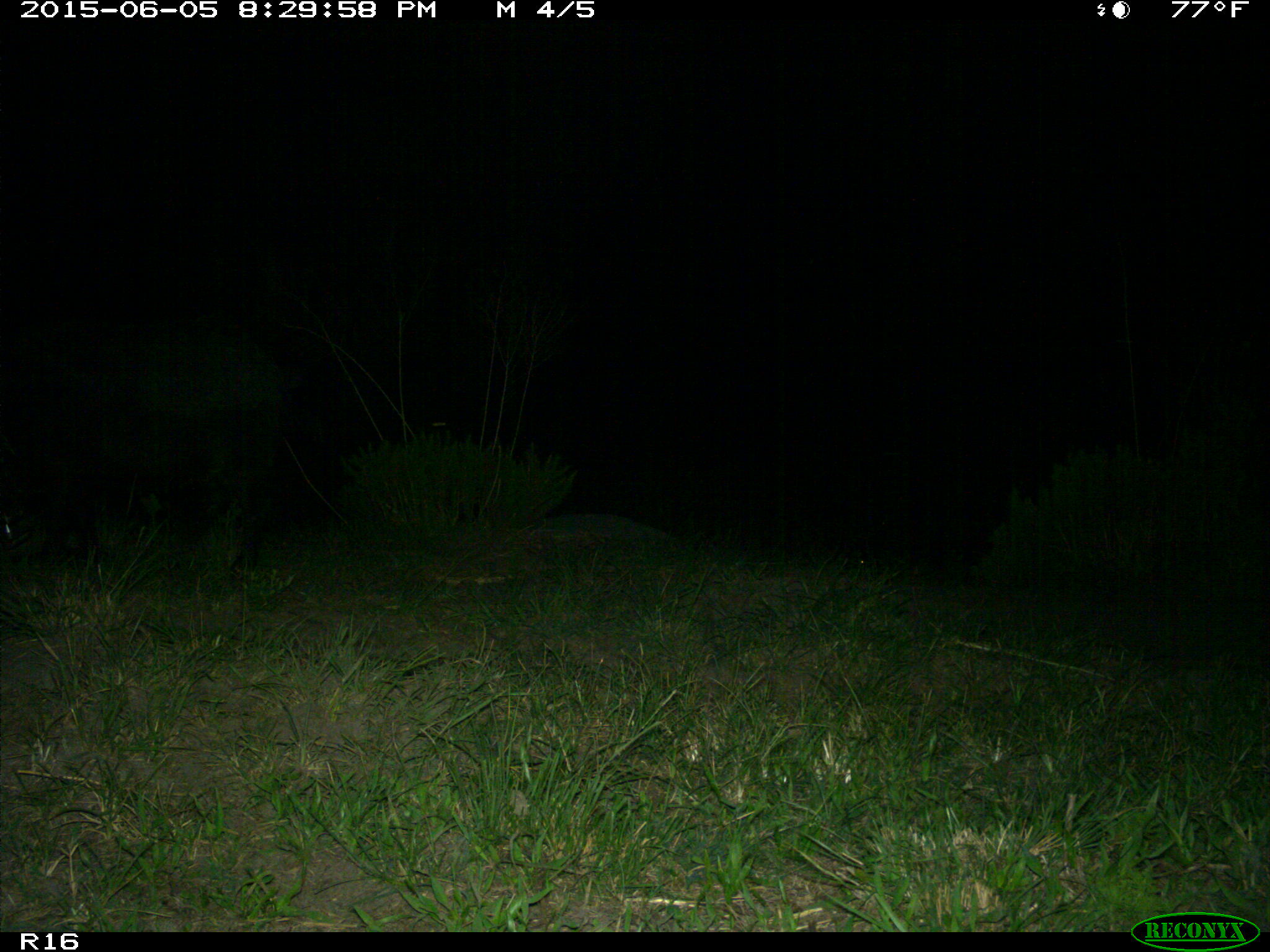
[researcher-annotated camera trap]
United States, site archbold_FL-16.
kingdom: Animalia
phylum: Chordata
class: Mammalia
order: Artiodactyla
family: Suidae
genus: Sus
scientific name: Sus scrofa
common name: wild boar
Sus scrofa (wild boar).